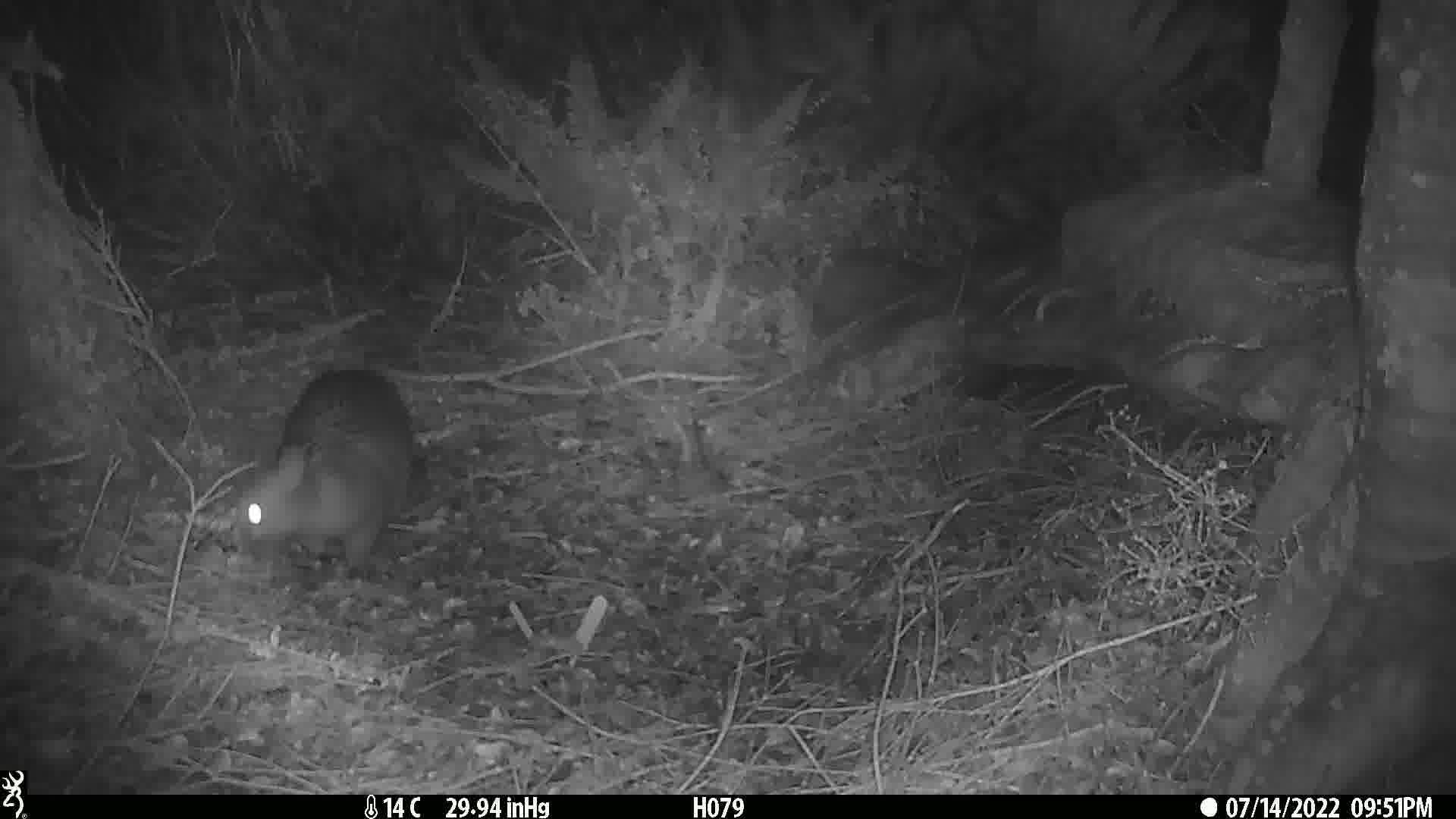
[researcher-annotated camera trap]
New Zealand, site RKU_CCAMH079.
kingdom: Animalia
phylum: Chordata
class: Mammalia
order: Diprotodontia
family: Phalangeridae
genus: Trichosurus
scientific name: Trichosurus vulpecula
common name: common brushtail possum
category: possum